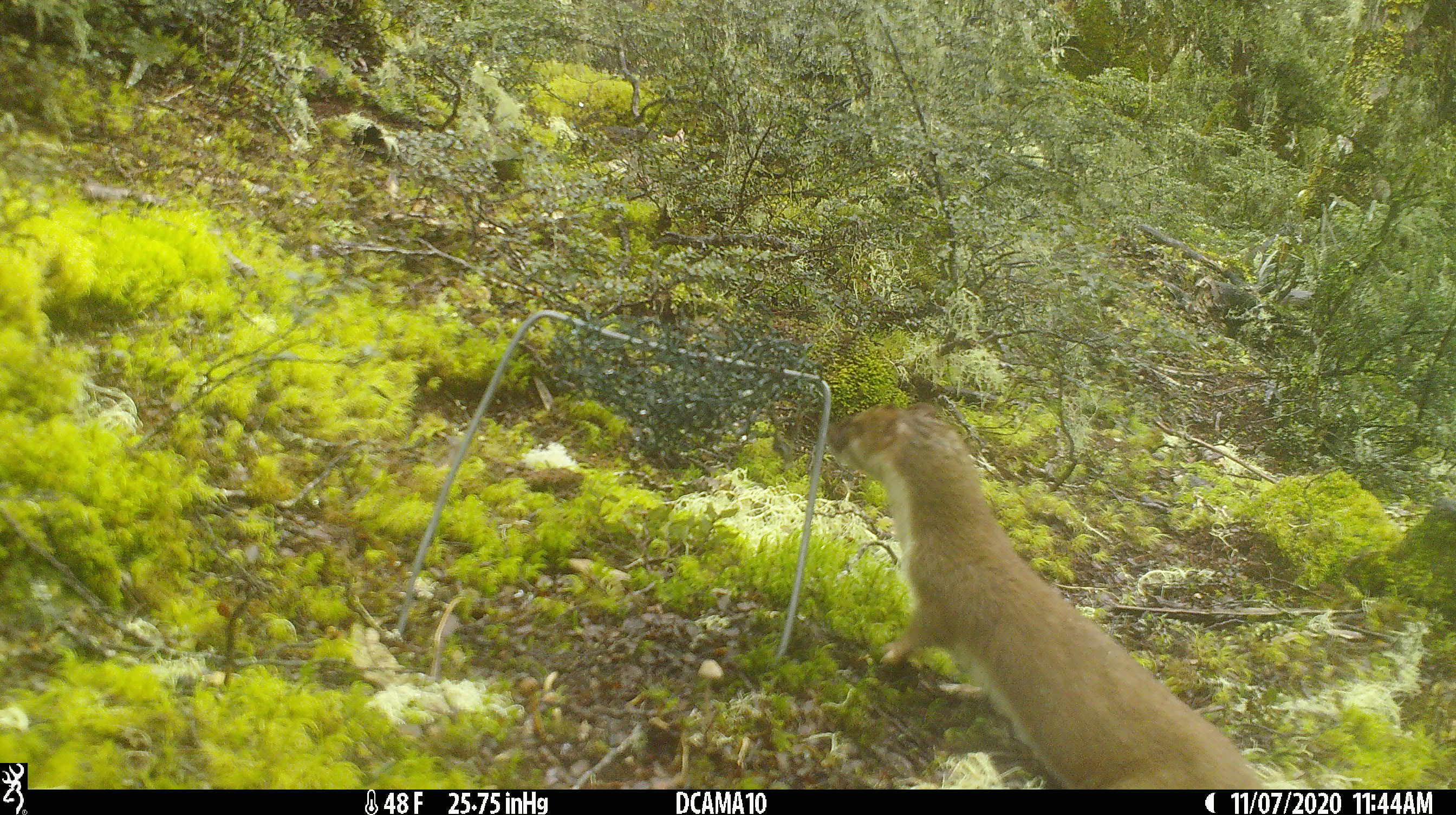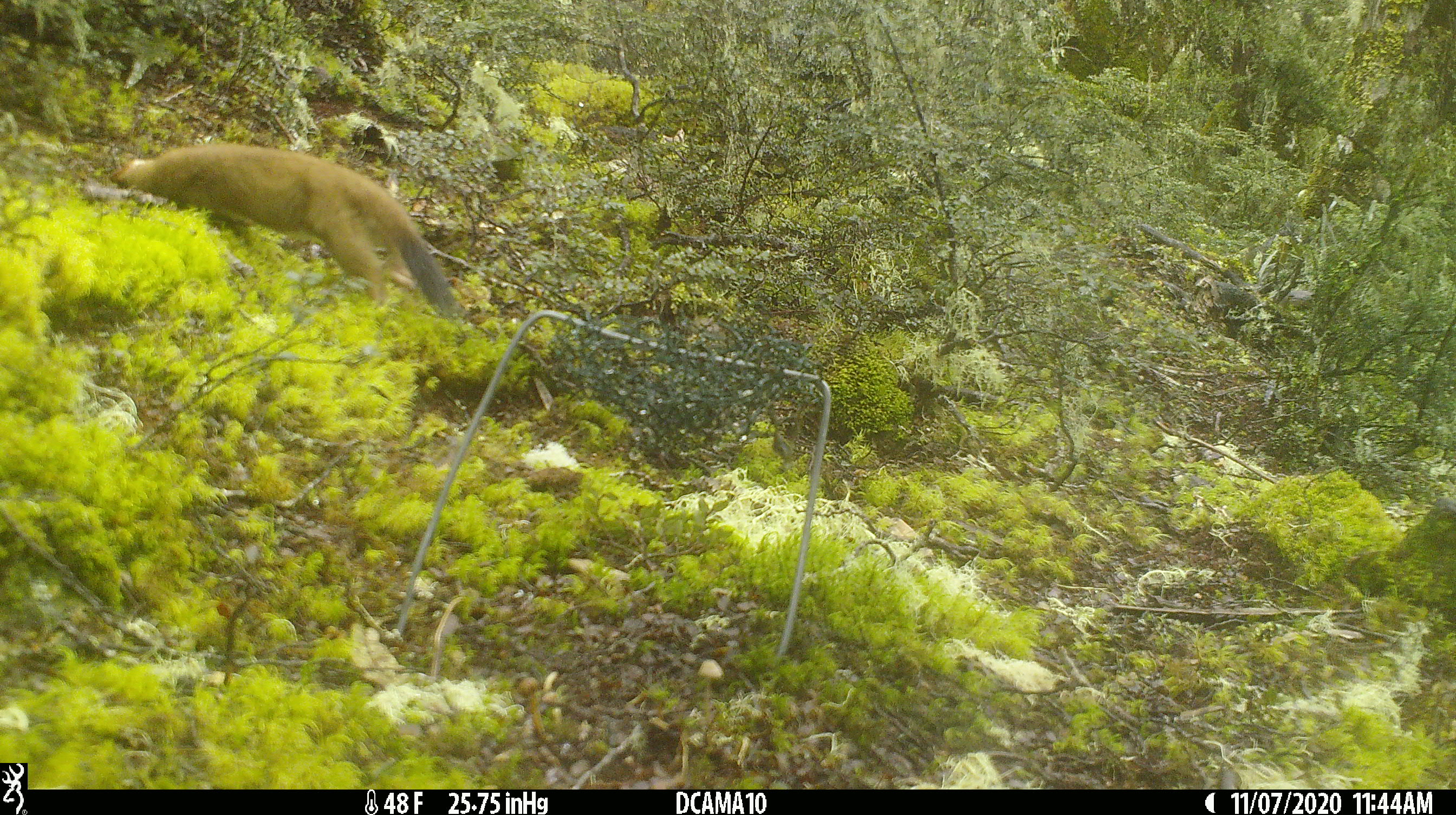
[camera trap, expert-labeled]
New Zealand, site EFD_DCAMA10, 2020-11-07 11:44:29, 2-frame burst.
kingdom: Animalia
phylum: Chordata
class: Mammalia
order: Carnivora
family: Mustelidae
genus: Mustela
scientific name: Mustela erminea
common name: stoat